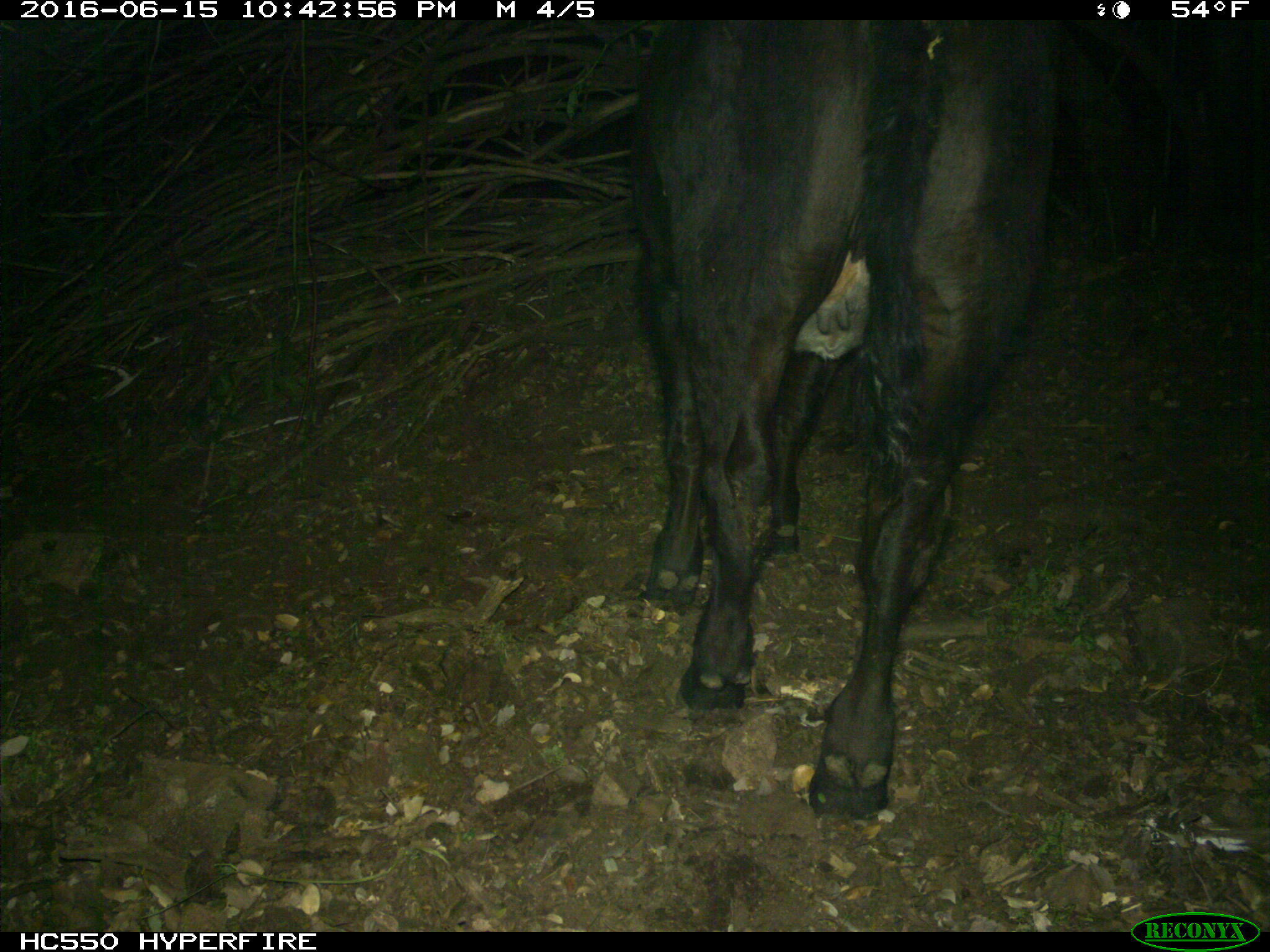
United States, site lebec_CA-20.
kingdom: Animalia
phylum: Chordata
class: Mammalia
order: Artiodactyla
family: Bovidae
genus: Bos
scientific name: Bos taurus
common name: domestic cow